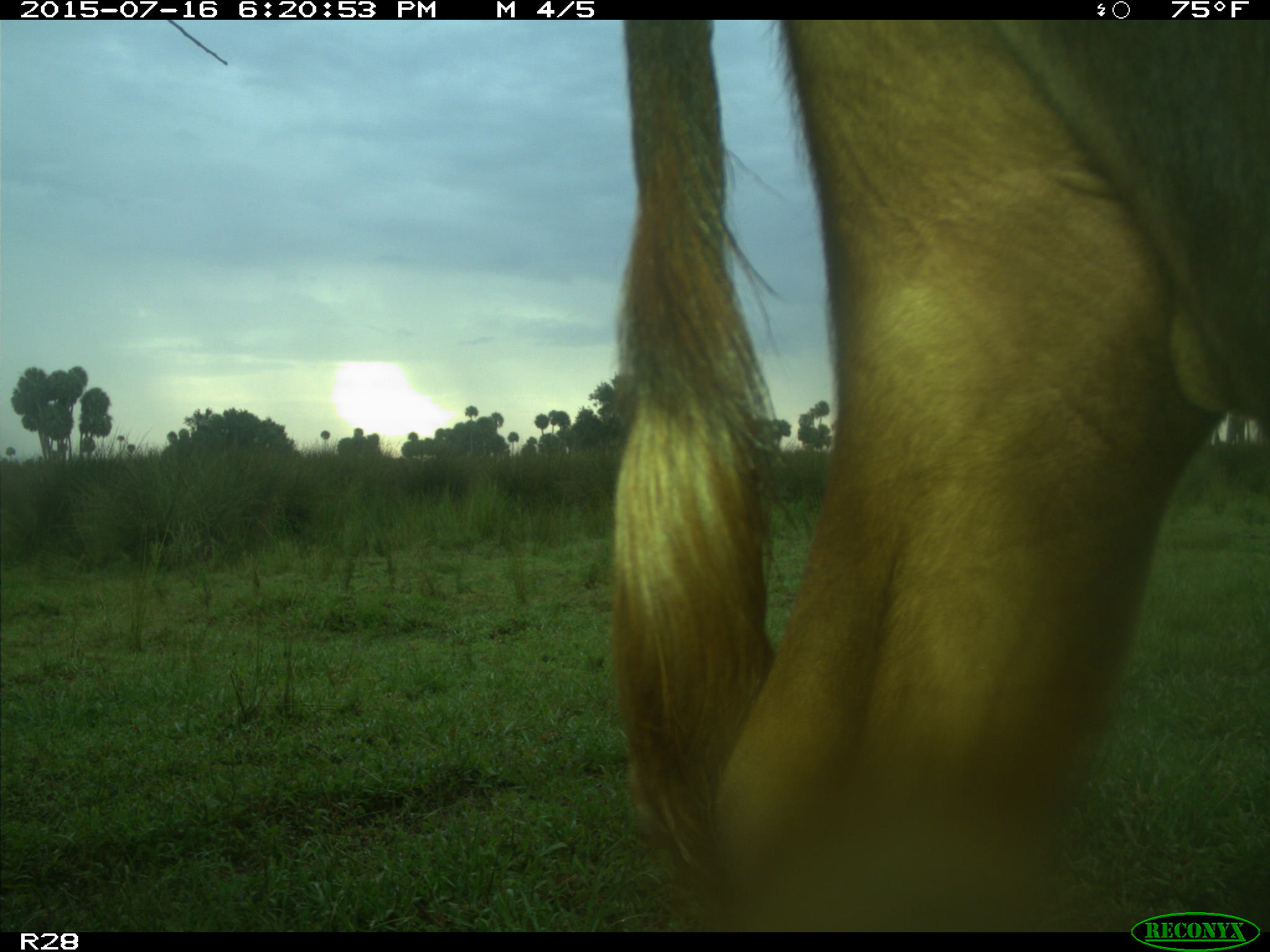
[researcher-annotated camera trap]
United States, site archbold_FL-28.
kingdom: Animalia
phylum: Chordata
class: Mammalia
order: Artiodactyla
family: Bovidae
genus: Bos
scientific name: Bos taurus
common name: domestic cow